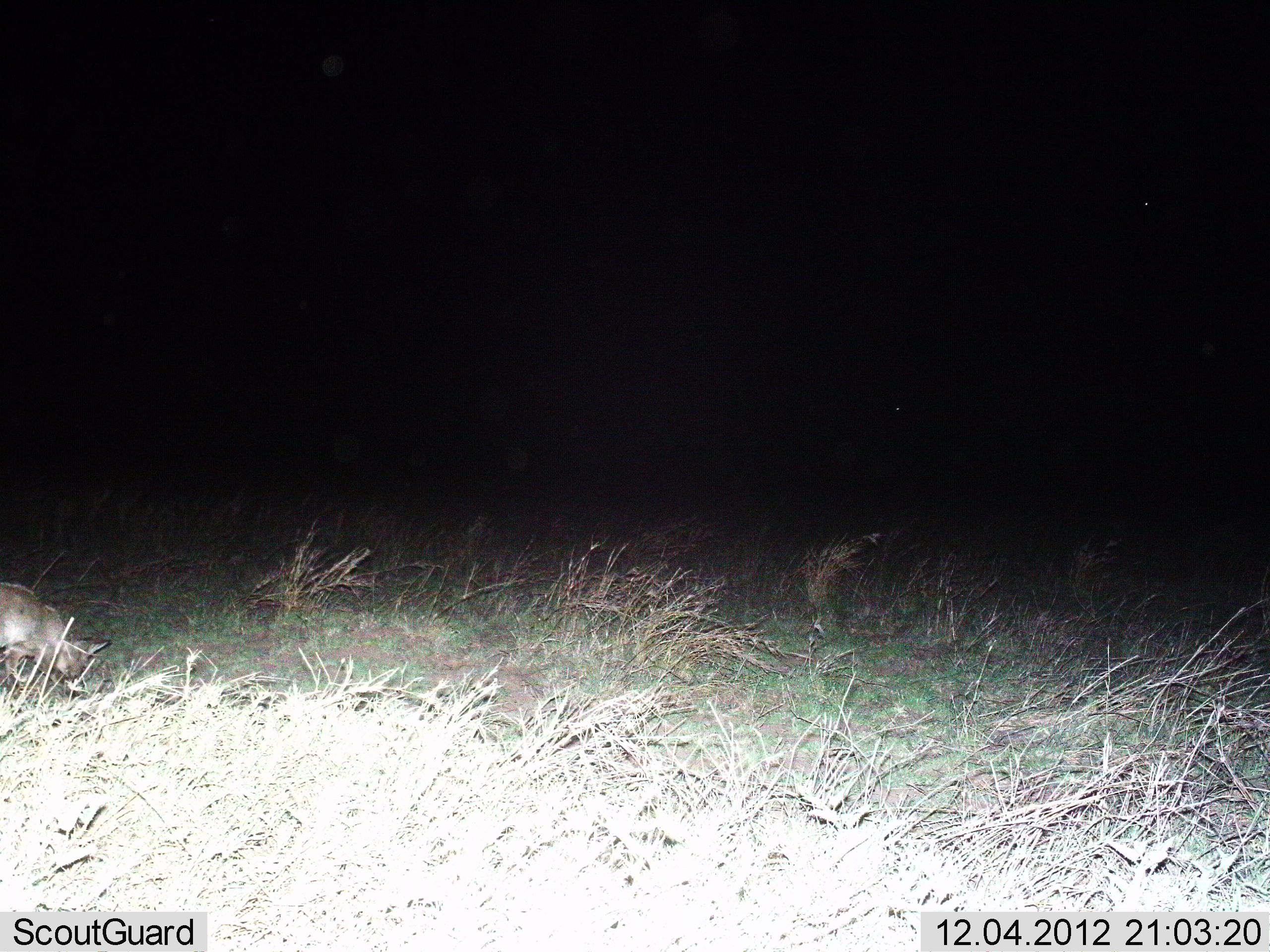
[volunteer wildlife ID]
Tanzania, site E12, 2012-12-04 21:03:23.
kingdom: Animalia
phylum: Chordata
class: Mammalia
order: Carnivora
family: Canidae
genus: Otocyon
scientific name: Otocyon megalotis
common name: bat-eared fox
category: batearedfox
Batearedfox (bat-eared fox) (Otocyon megalotis), count 1. Behavior (volunteer vote fractions): standing 44%, resting 0%, moving 33%, interacting 0%. Young present (vote fraction): 0%. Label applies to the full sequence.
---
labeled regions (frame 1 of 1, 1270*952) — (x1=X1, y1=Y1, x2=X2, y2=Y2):
animal: (x1=1, y1=581, x2=114, y2=707)